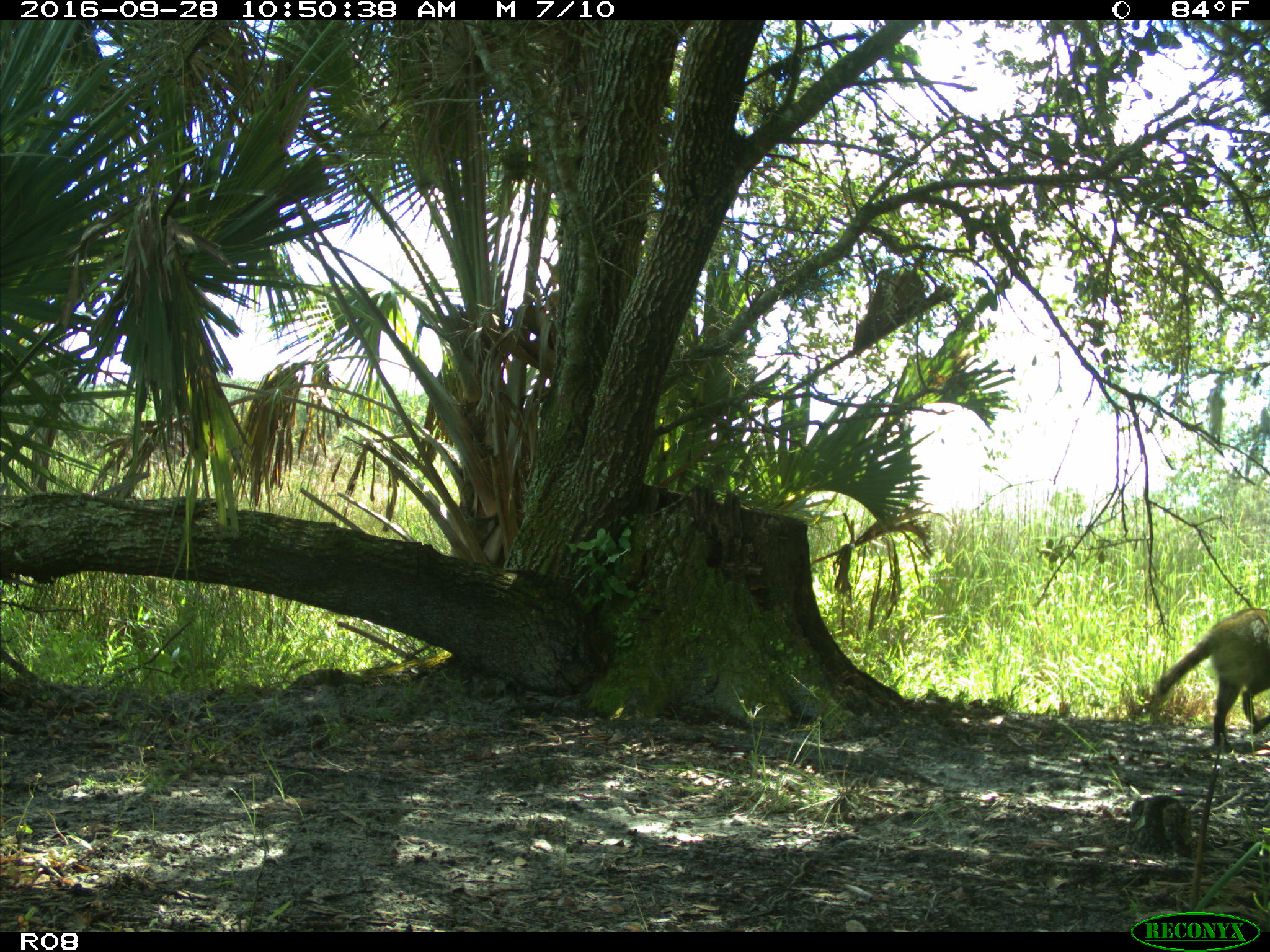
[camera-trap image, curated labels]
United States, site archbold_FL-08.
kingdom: Animalia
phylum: Chordata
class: Mammalia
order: Carnivora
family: Procyonidae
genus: Procyon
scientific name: Procyon lotor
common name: common raccoon